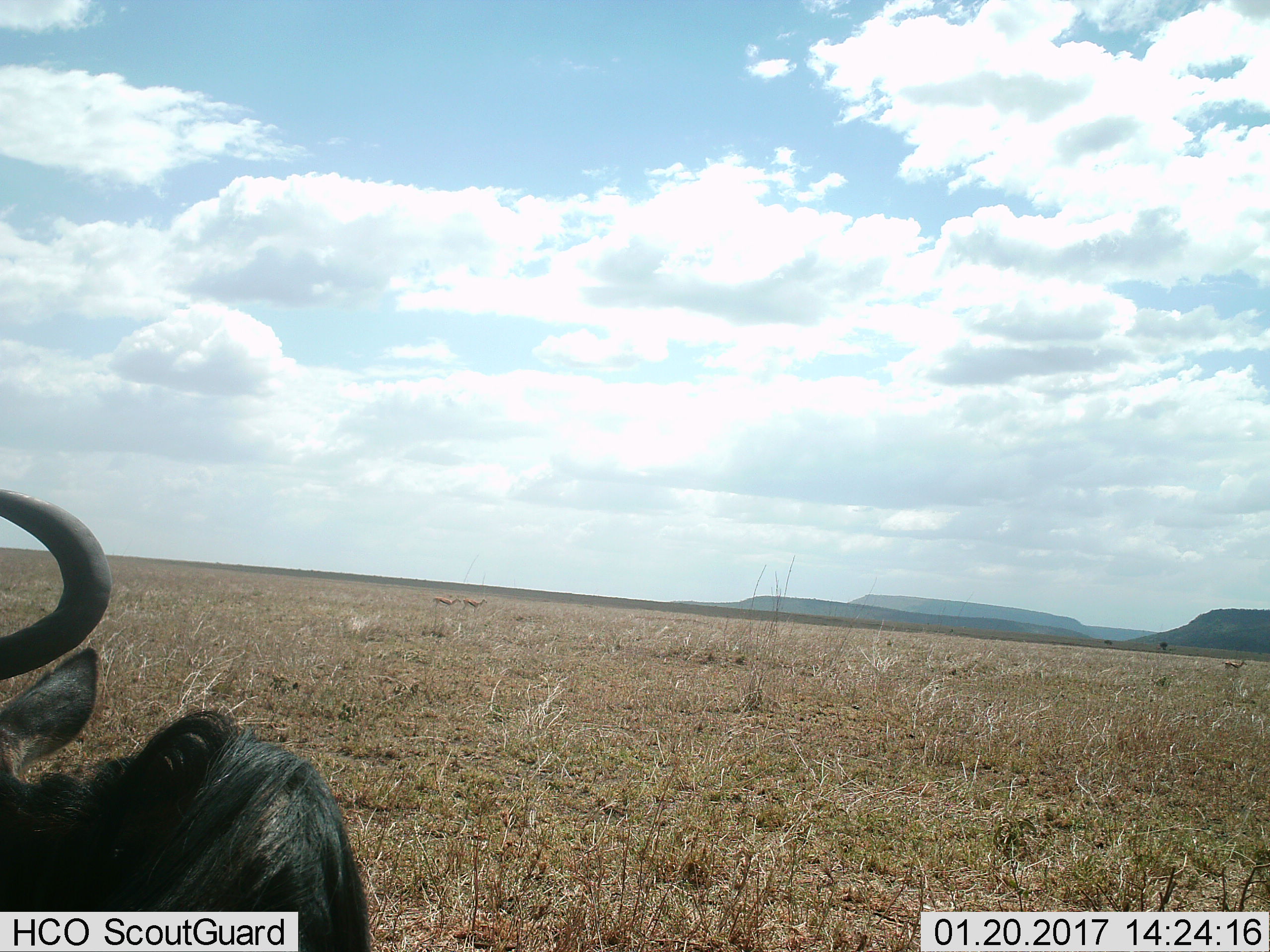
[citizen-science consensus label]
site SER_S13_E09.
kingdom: Animalia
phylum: Chordata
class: Mammalia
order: Artiodactyla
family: Bovidae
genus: Connochaetes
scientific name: Connochaetes taurinus taurinus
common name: blue wildebeest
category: wildebeestblue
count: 1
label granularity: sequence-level